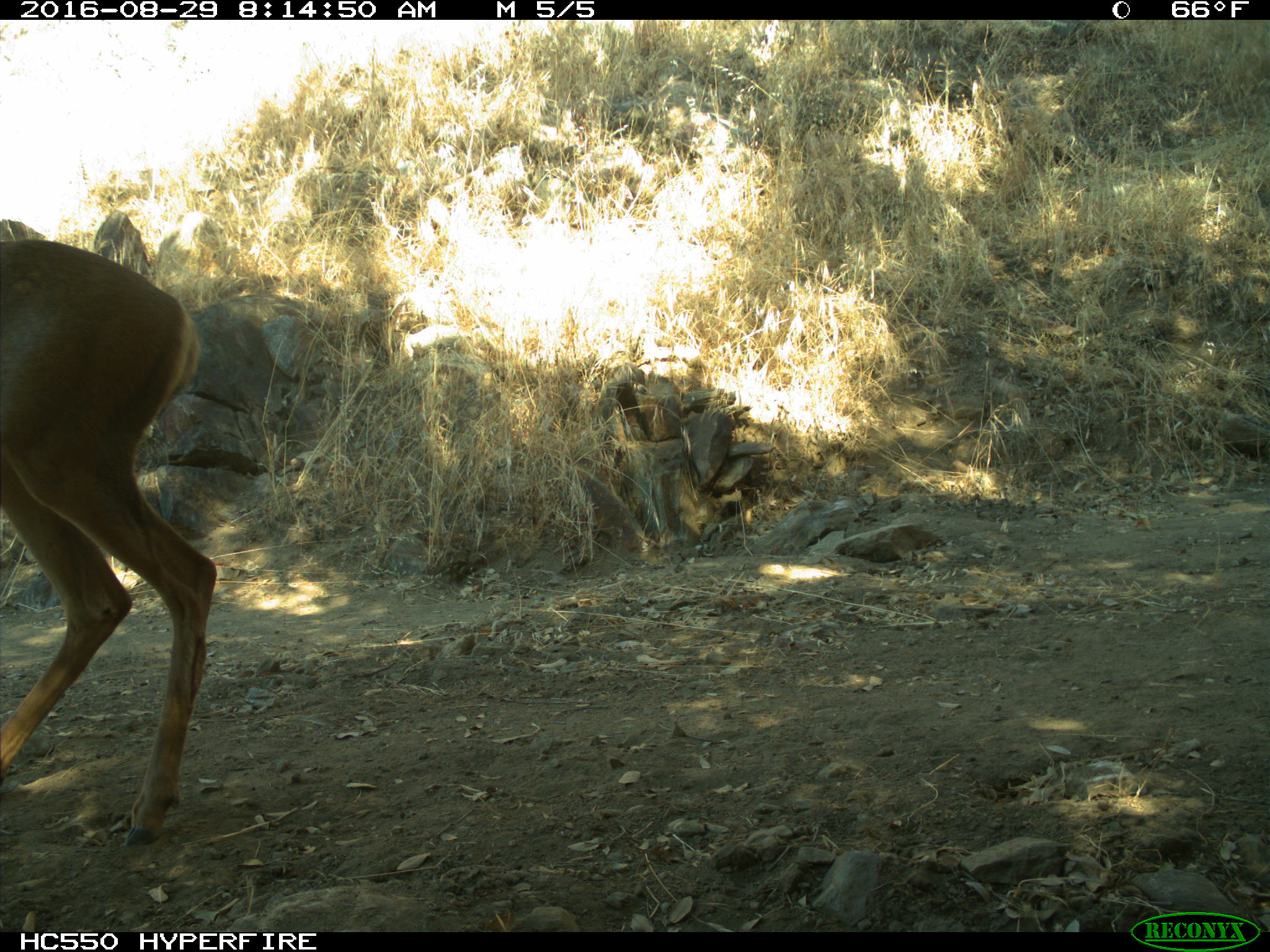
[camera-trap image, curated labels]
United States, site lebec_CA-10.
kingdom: Animalia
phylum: Chordata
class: Mammalia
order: Artiodactyla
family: Cervidae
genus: Odocoileus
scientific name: Odocoileus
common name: deer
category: unidentified deer